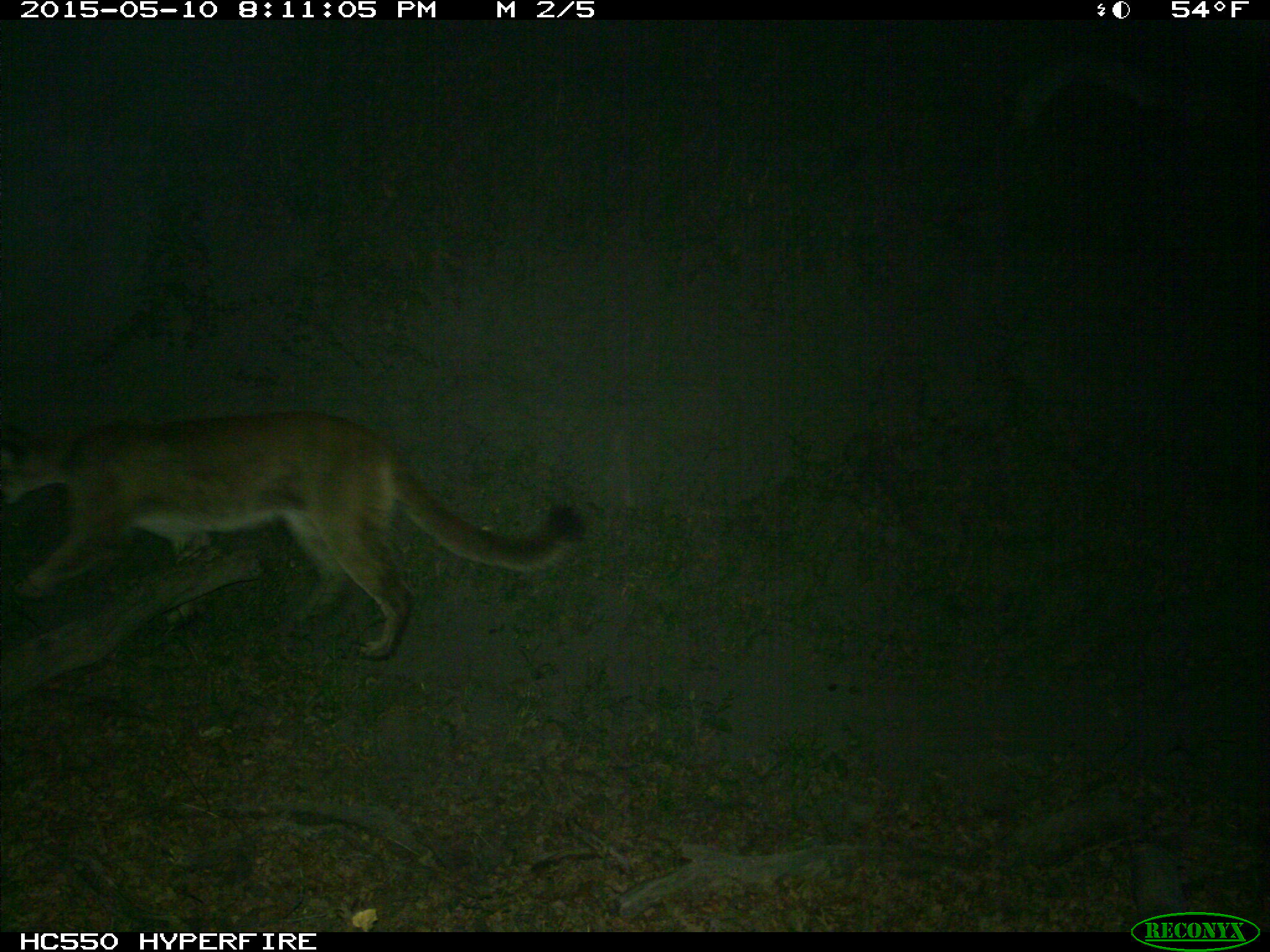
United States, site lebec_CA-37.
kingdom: Animalia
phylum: Chordata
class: Mammalia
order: Carnivora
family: Felidae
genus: Puma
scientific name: Puma concolor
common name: mountain lion